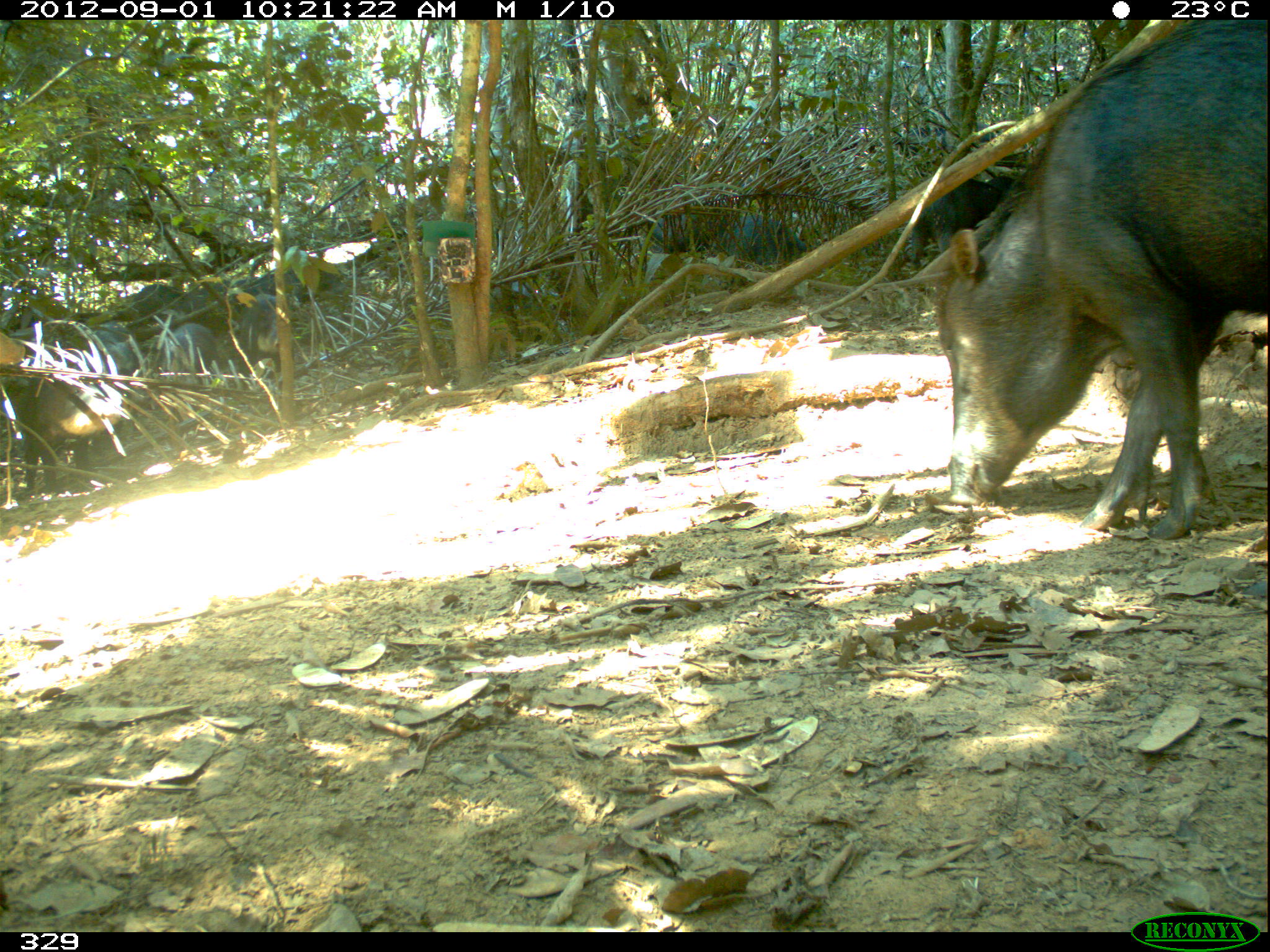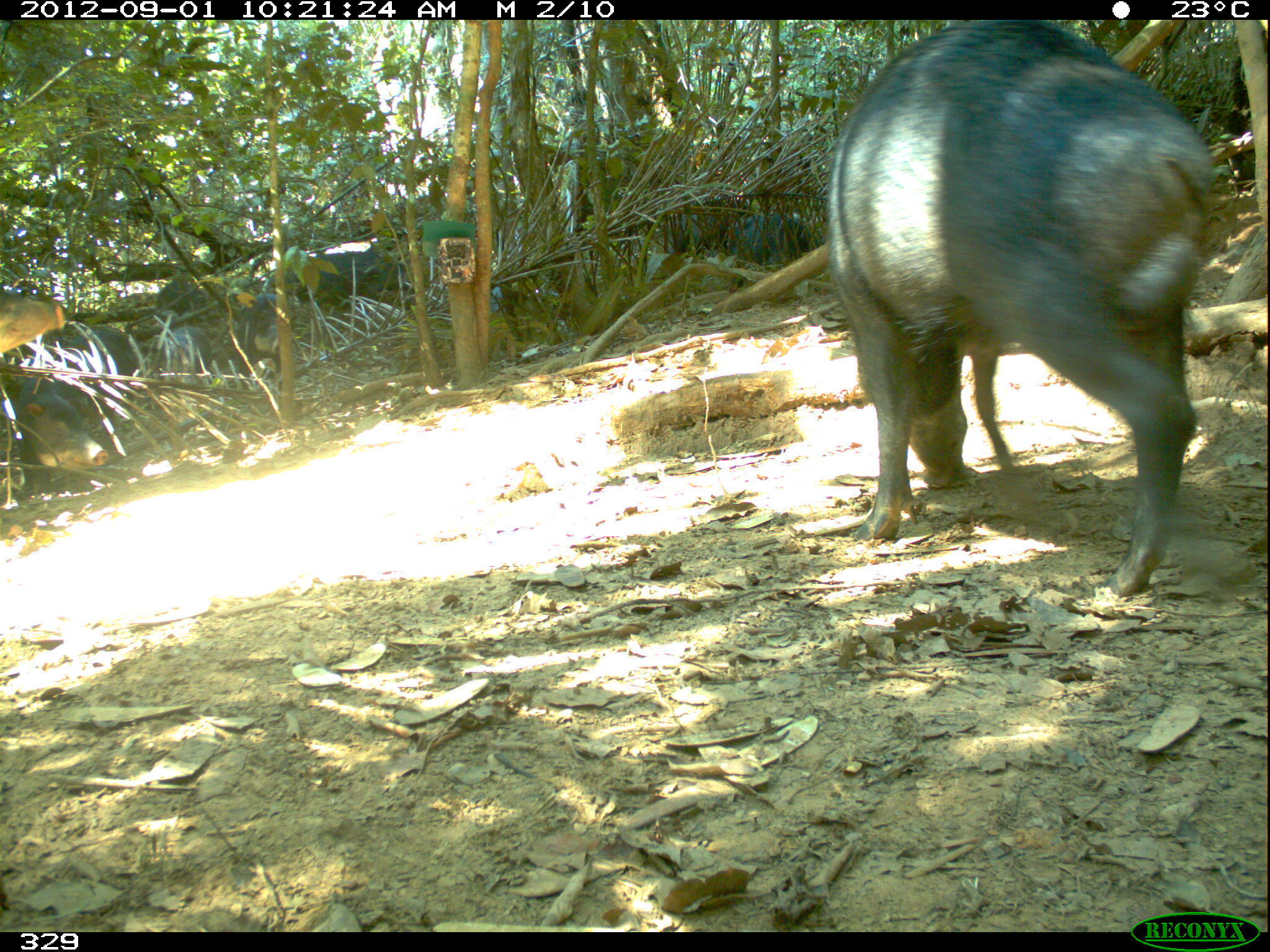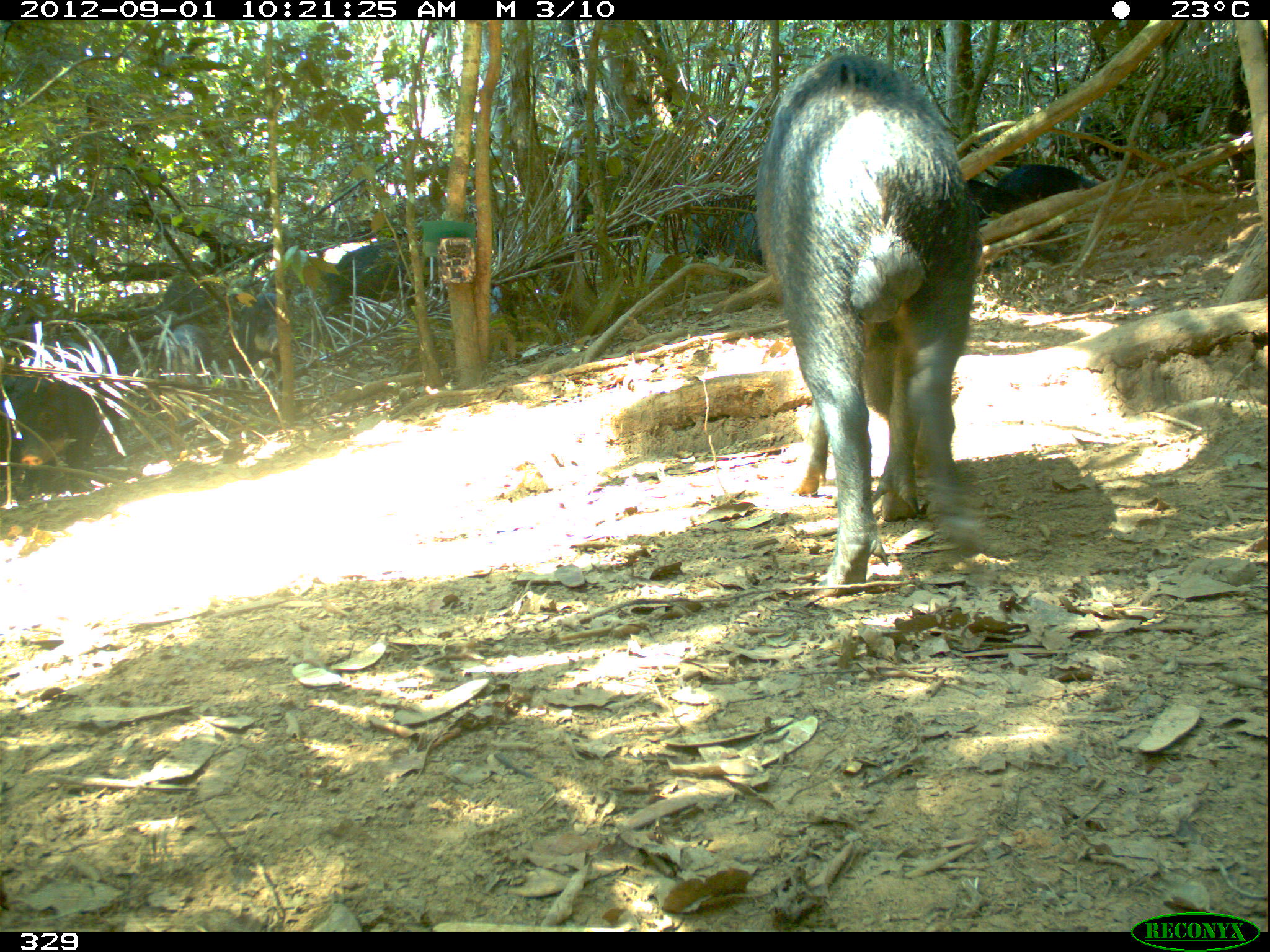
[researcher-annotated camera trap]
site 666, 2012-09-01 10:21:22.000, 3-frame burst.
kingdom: Animalia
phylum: Chordata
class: Mammalia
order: Artiodactyla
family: Tayassuidae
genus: Tayassu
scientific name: Tayassu pecari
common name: white-lipped peccary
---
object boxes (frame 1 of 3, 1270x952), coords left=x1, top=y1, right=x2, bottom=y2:
tayassu pecari: left=923, top=19, right=1270, bottom=540; left=0, top=319, right=144, bottom=494; left=908, top=170, right=1021, bottom=266; left=899, top=118, right=1035, bottom=169; left=731, top=200, right=806, bottom=272; left=647, top=203, right=746, bottom=257; left=232, top=290, right=276, bottom=386; left=161, top=322, right=226, bottom=386; left=106, top=282, right=186, bottom=325; left=235, top=267, right=307, bottom=312; left=170, top=277, right=249, bottom=317; left=493, top=279, right=562, bottom=319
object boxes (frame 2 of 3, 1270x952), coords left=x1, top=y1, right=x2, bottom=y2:
tayassu pecari: left=821, top=18, right=1219, bottom=600; left=0, top=321, right=146, bottom=485; left=257, top=243, right=415, bottom=312; left=724, top=208, right=827, bottom=262; left=0, top=286, right=66, bottom=356; left=664, top=193, right=742, bottom=252; left=146, top=325, right=215, bottom=387; left=486, top=282, right=554, bottom=342; left=234, top=291, right=278, bottom=383; left=153, top=270, right=207, bottom=322; left=100, top=291, right=156, bottom=326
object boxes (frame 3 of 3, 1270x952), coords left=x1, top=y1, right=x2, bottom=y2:
tayassu pecari: left=751, top=44, right=987, bottom=597; left=0, top=339, right=110, bottom=480; left=320, top=238, right=423, bottom=319; left=988, top=162, right=1098, bottom=219; left=1073, top=110, right=1145, bottom=179; left=678, top=208, right=761, bottom=267; left=233, top=292, right=279, bottom=383; left=165, top=324, right=212, bottom=386; left=160, top=277, right=210, bottom=318; left=965, top=178, right=997, bottom=226